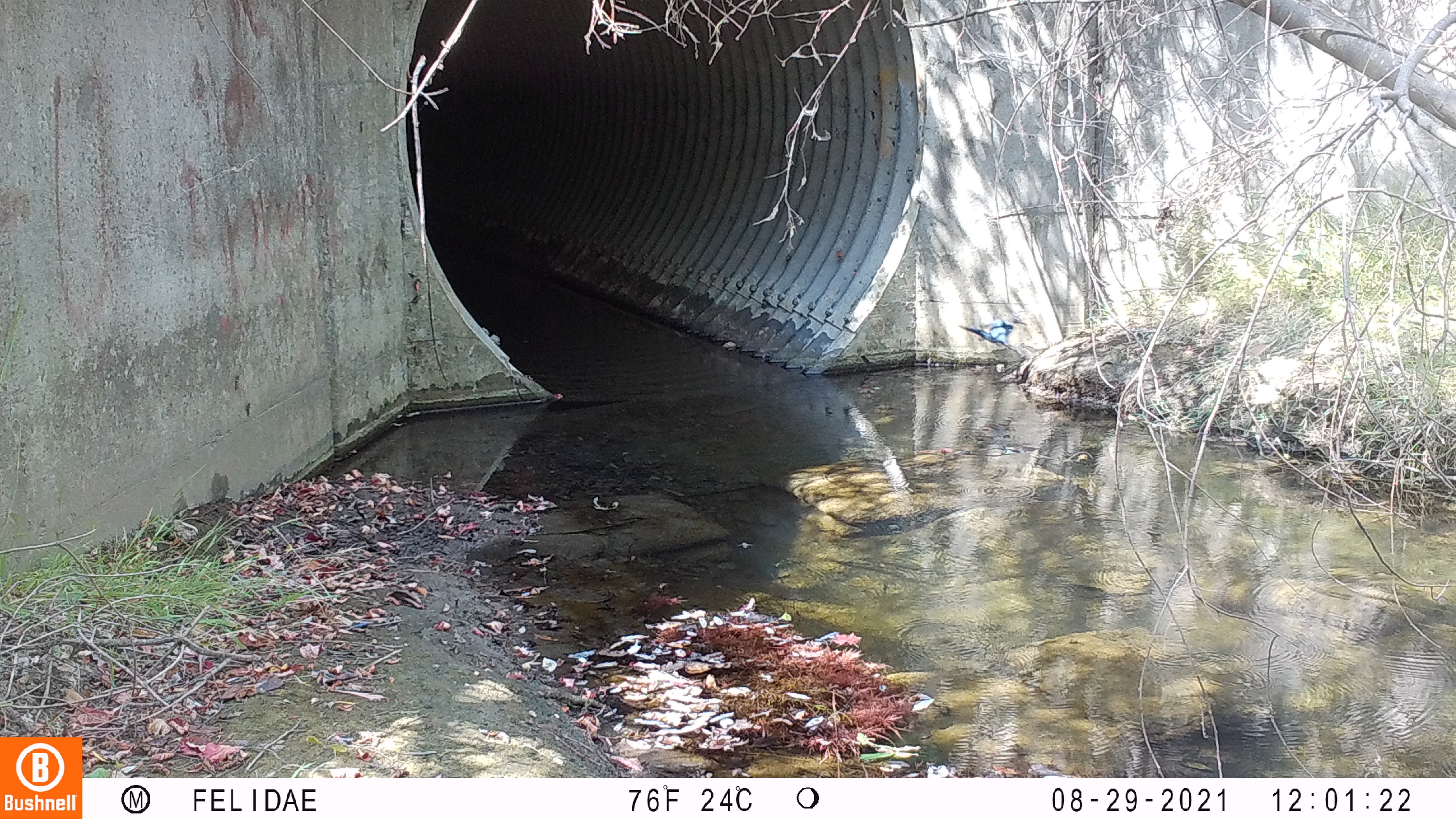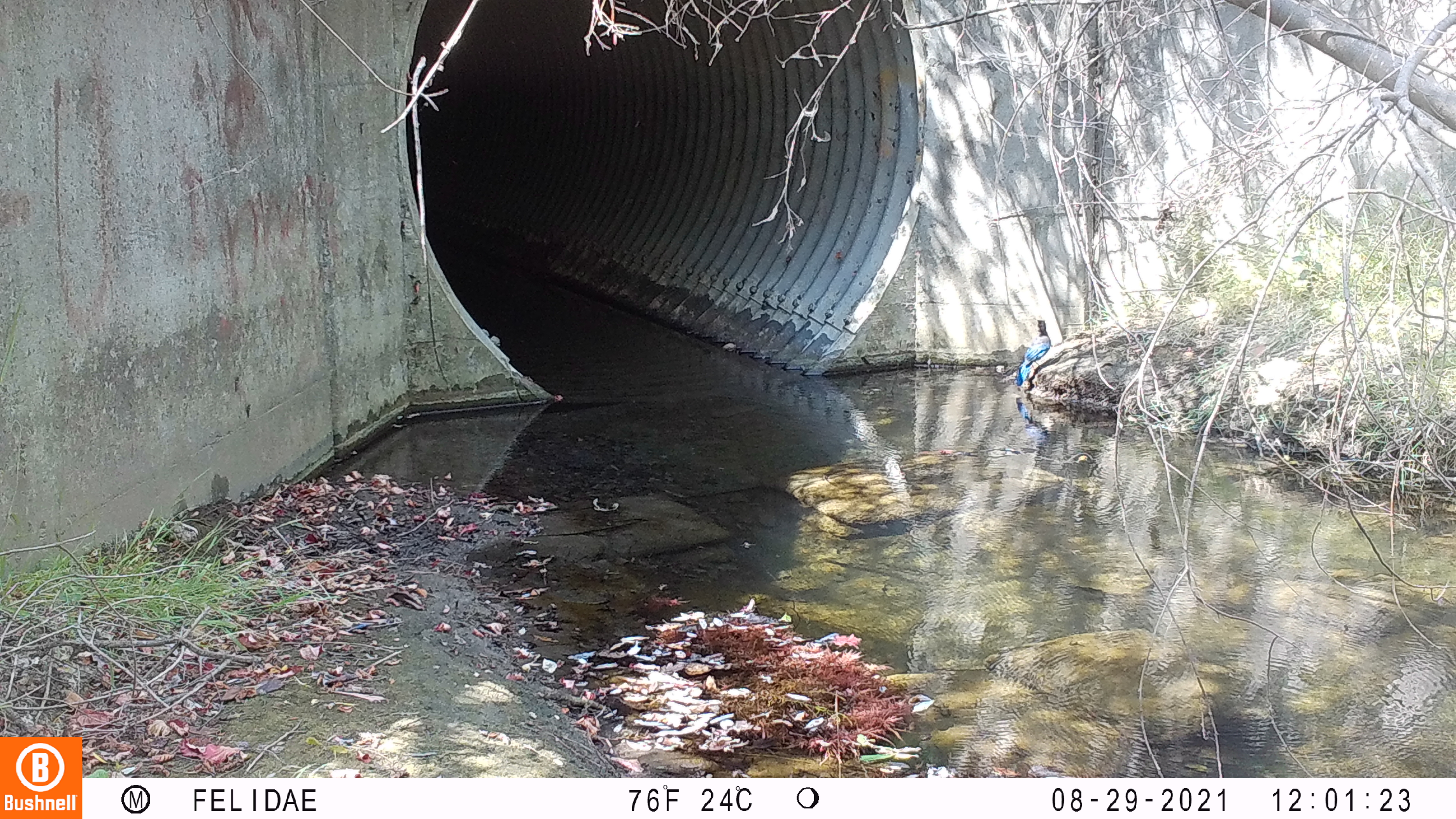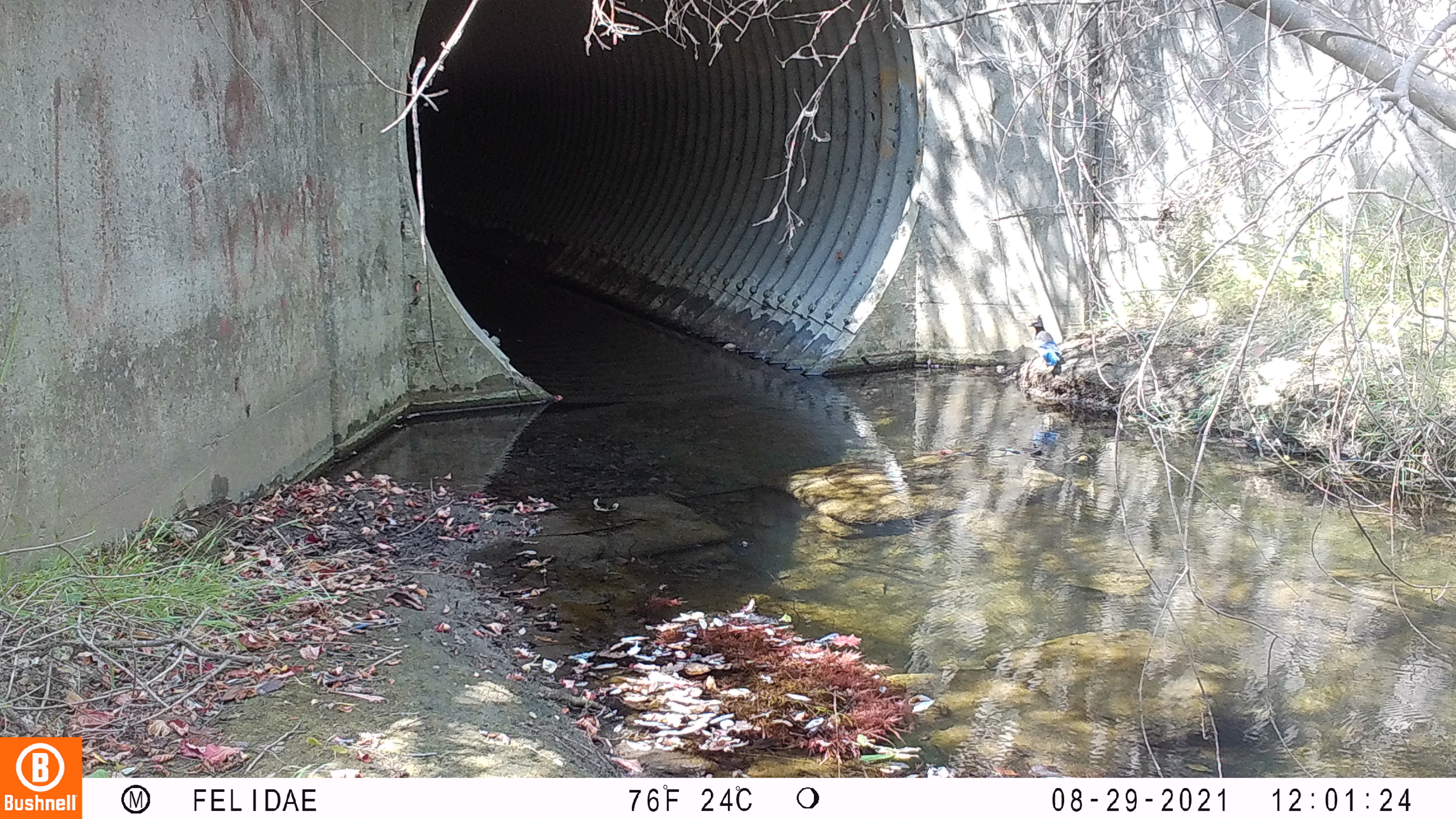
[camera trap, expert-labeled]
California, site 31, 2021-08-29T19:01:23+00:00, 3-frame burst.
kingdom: Animalia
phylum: Chordata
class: Aves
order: Passeriformes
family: Corvidae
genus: Cyanocitta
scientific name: Cyanocitta stelleri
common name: steller's jay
Steller's jay (Cyanocitta stelleri).